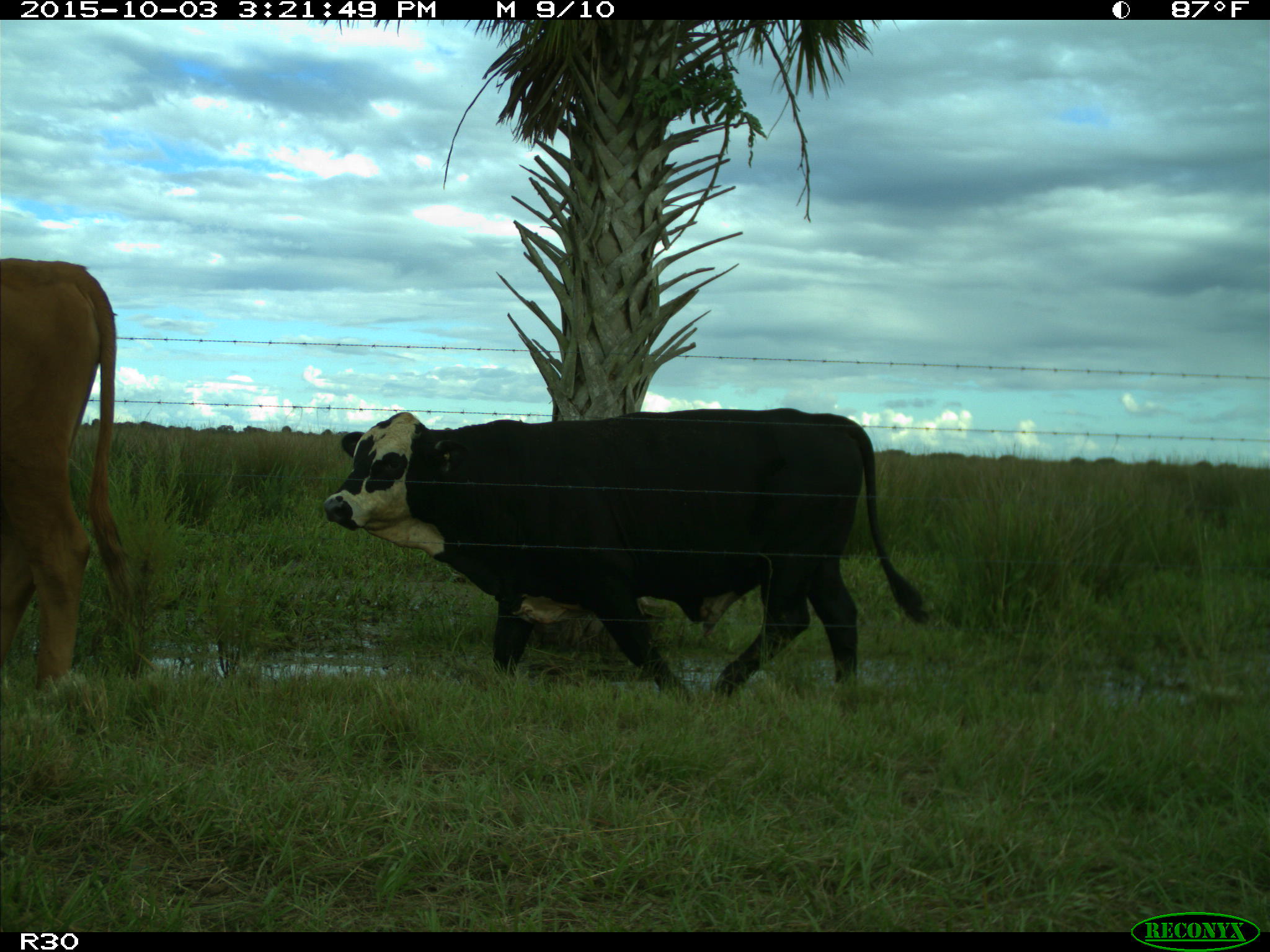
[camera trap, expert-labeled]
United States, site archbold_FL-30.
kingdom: Animalia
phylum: Chordata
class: Mammalia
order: Artiodactyla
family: Bovidae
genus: Bos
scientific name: Bos taurus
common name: domestic cow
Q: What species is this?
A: Bos taurus (domestic cow).